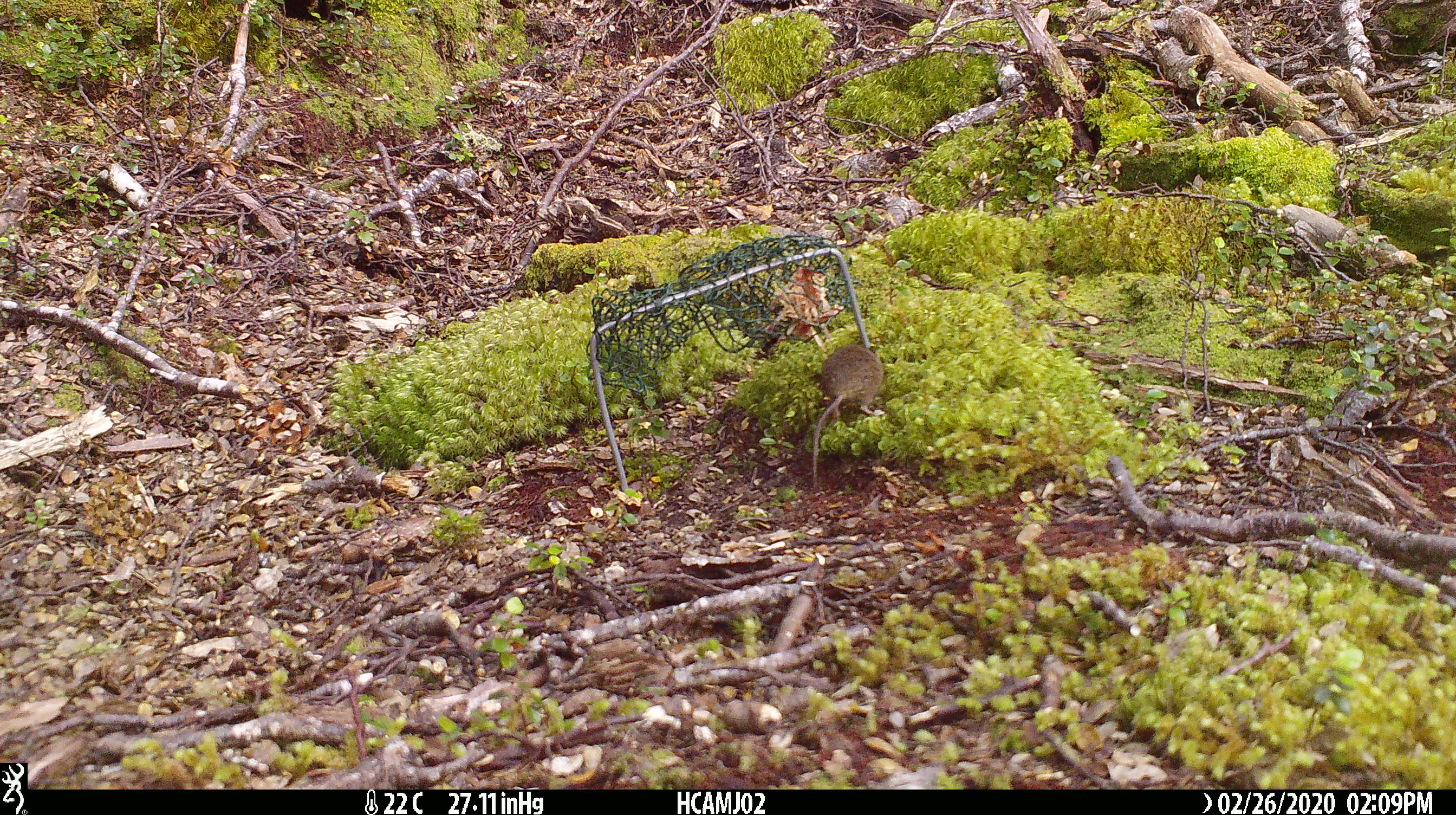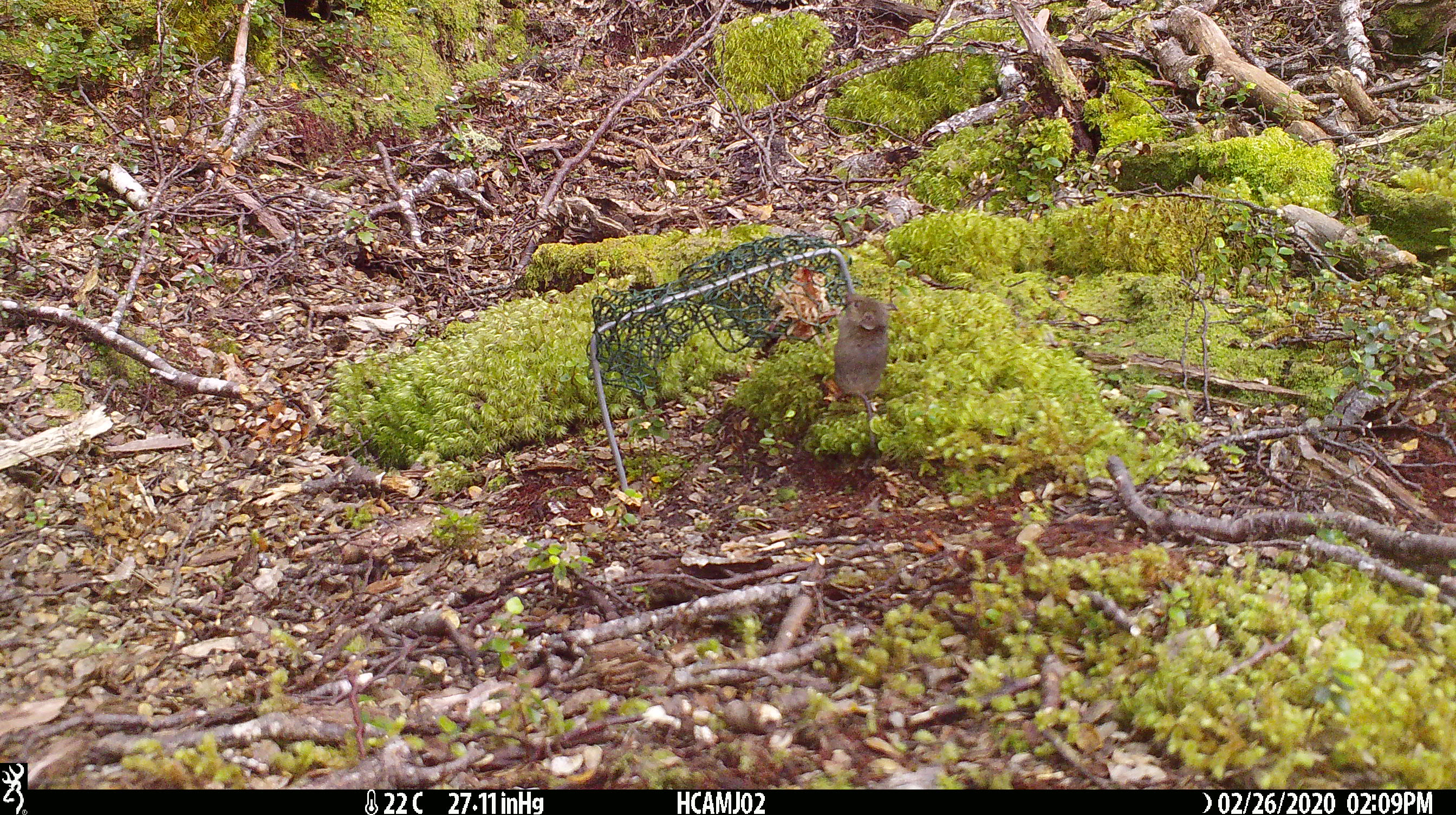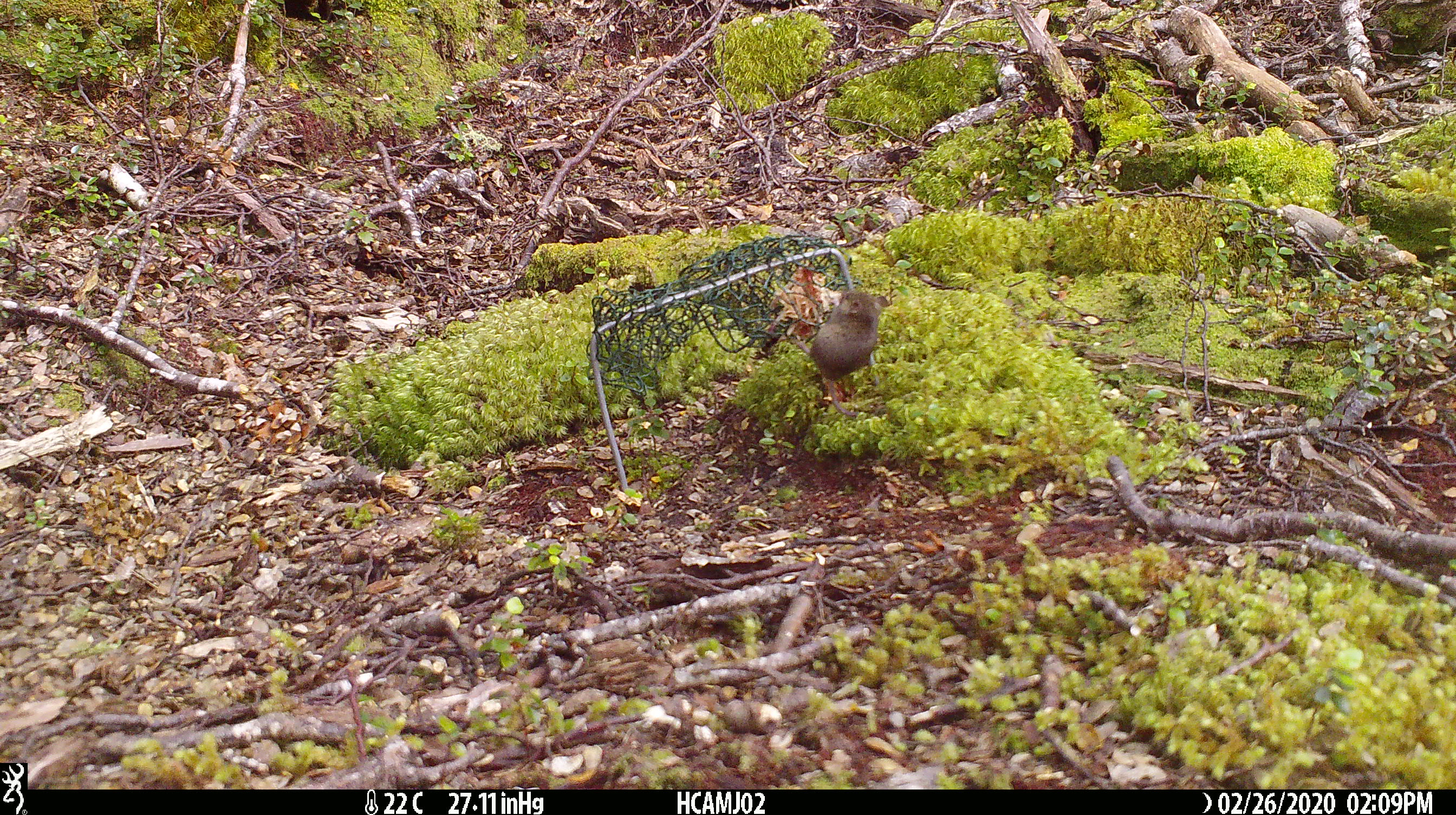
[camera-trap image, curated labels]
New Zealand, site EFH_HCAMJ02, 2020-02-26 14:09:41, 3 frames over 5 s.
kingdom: Animalia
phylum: Chordata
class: Mammalia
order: Rodentia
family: Muridae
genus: Mus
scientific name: Mus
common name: mouse